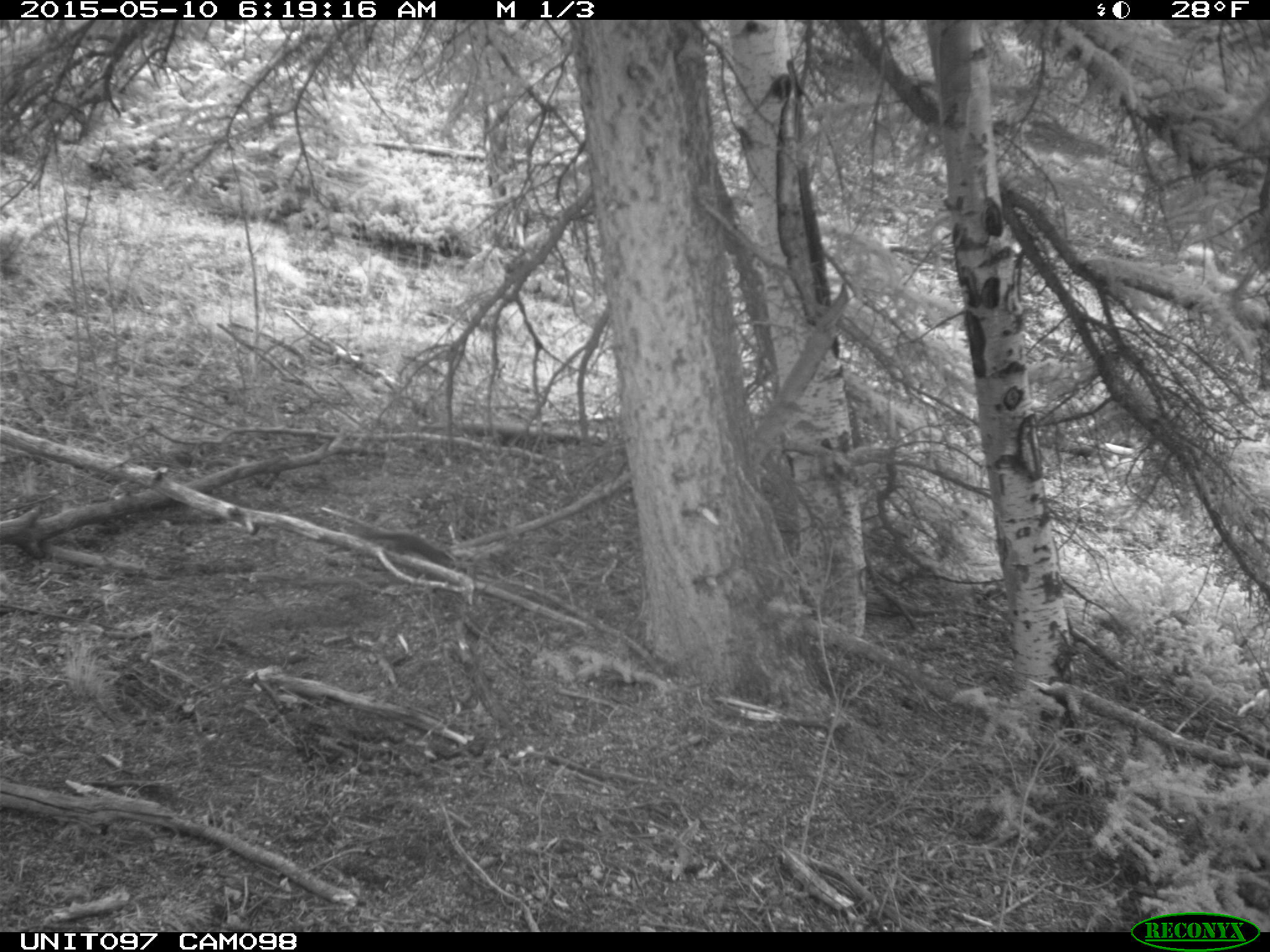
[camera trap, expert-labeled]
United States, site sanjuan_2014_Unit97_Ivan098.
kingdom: Animalia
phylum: Chordata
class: Mammalia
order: Rodentia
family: Sciuridae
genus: Tamiasciurus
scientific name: Tamiasciurus hudsonicus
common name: american red squirrel